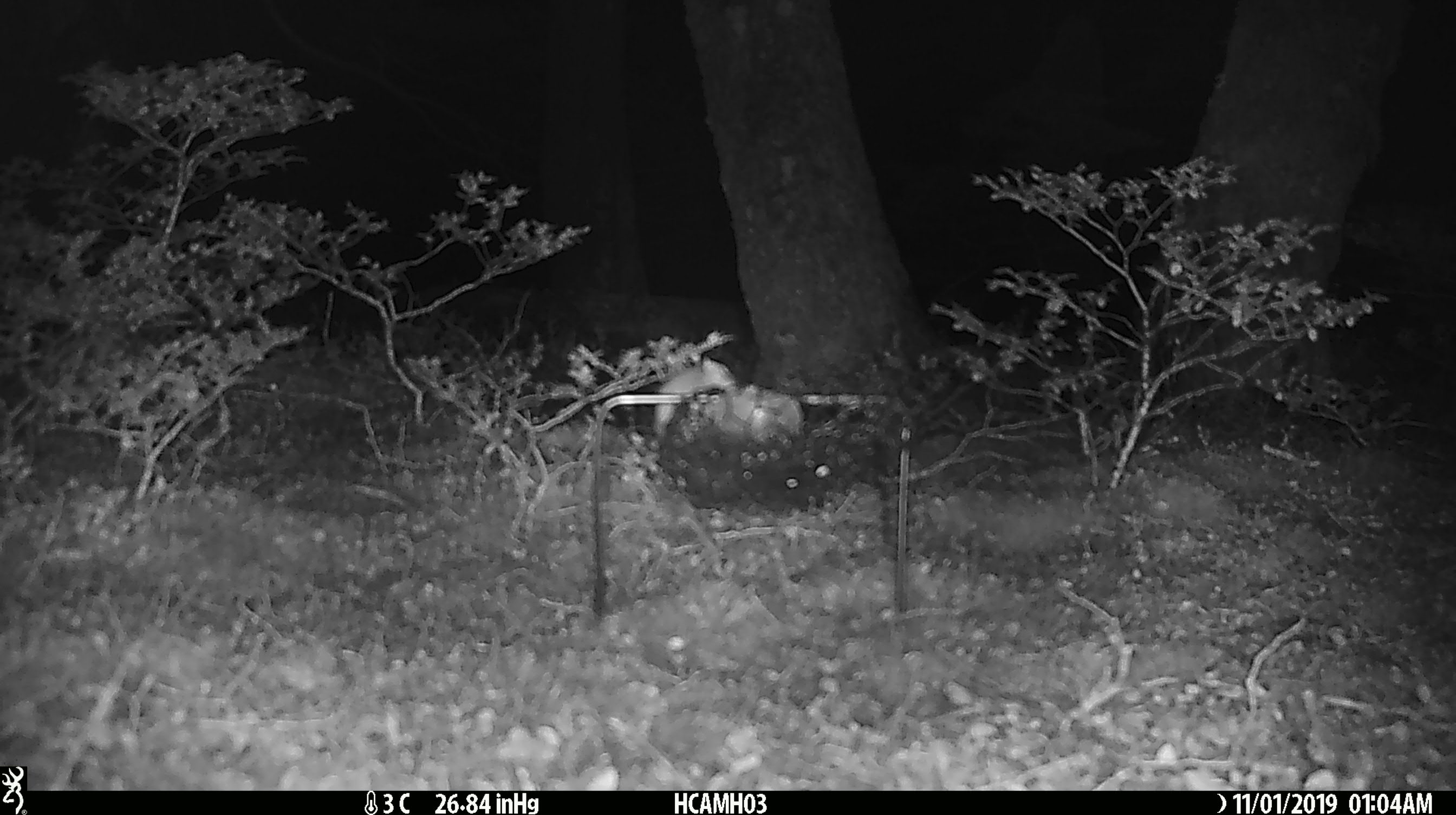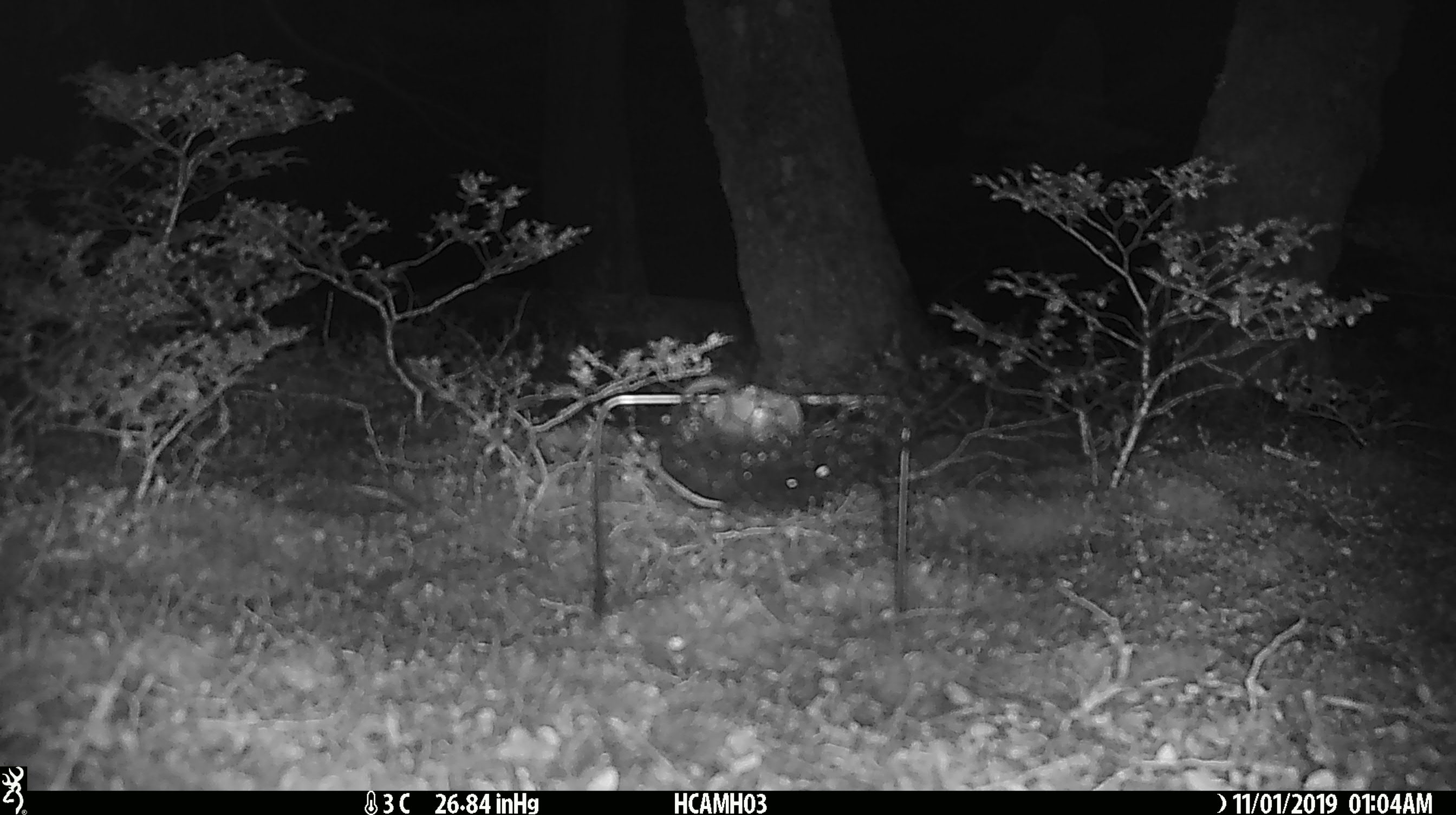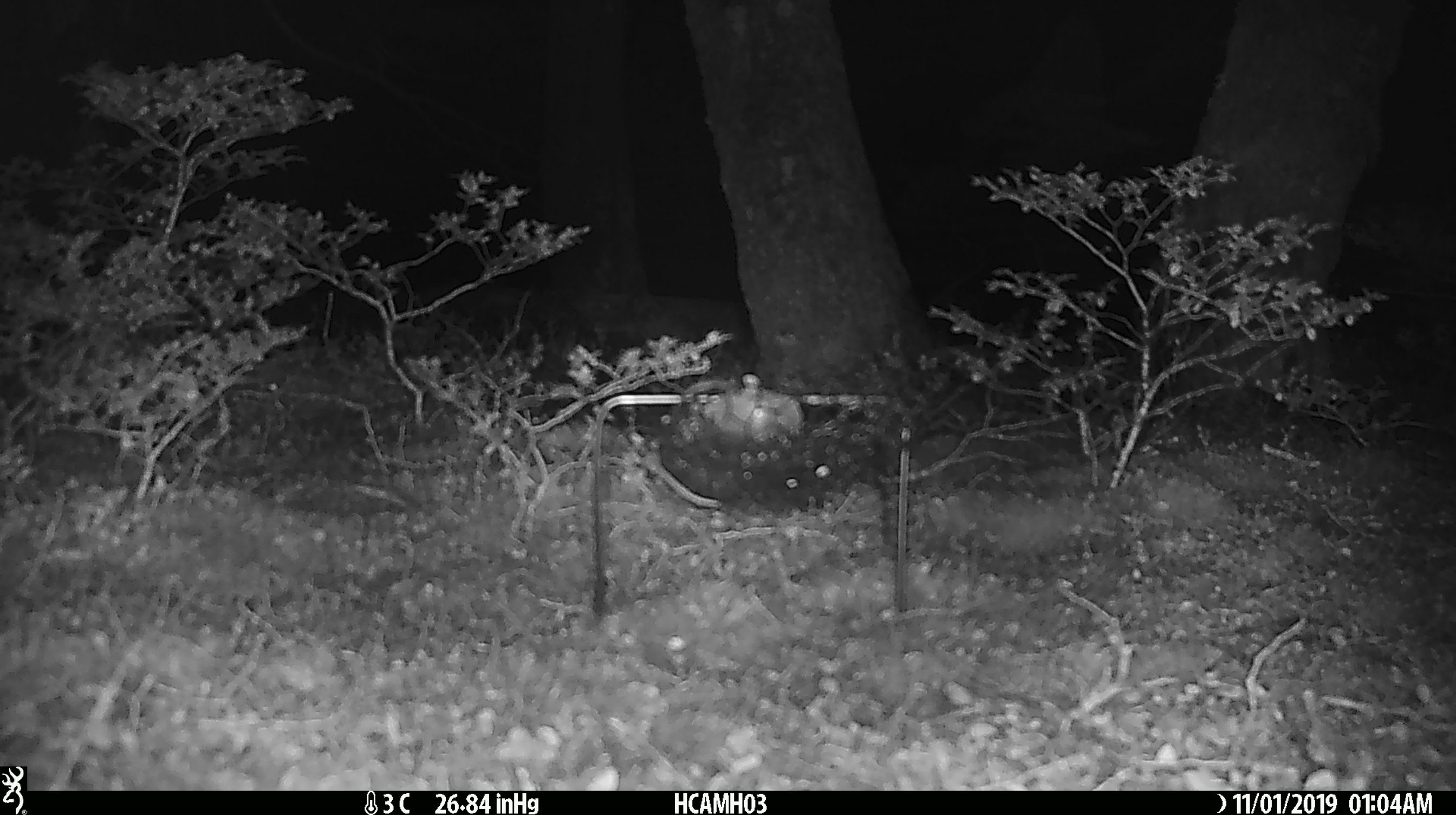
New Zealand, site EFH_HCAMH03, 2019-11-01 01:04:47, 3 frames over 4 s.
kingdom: Animalia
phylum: Chordata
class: Mammalia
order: Rodentia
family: Muridae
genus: Mus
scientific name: Mus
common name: mouse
Mouse (Mus).